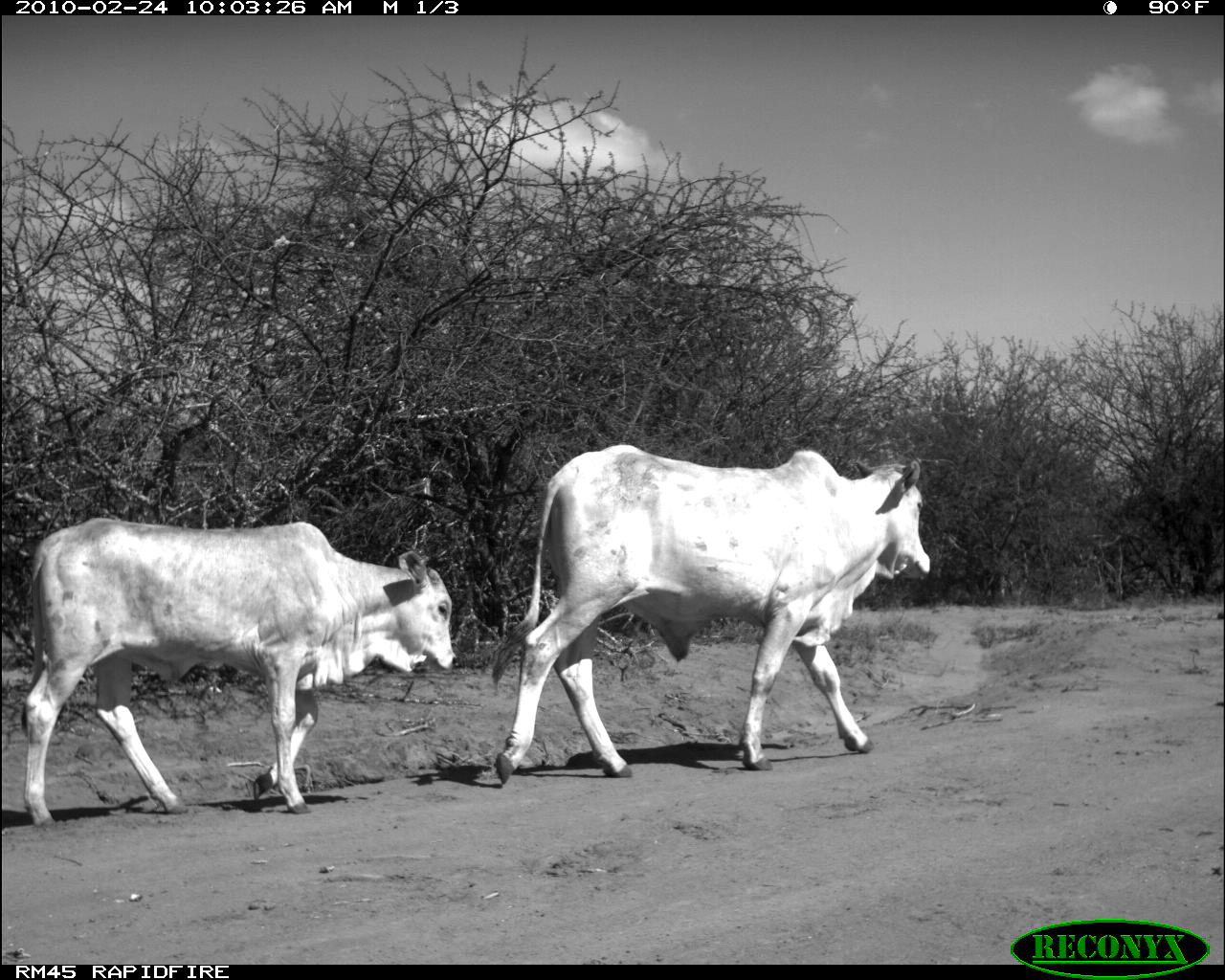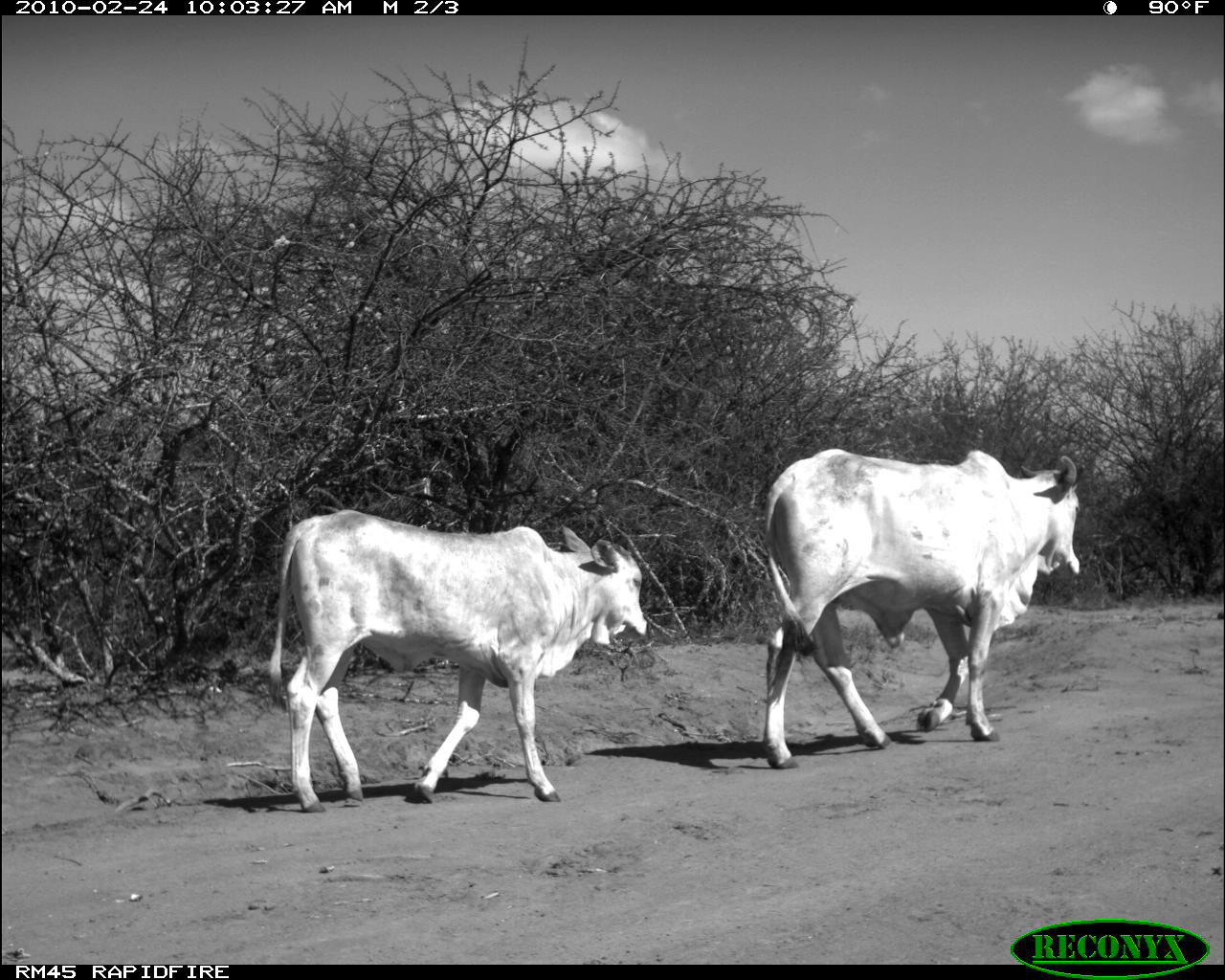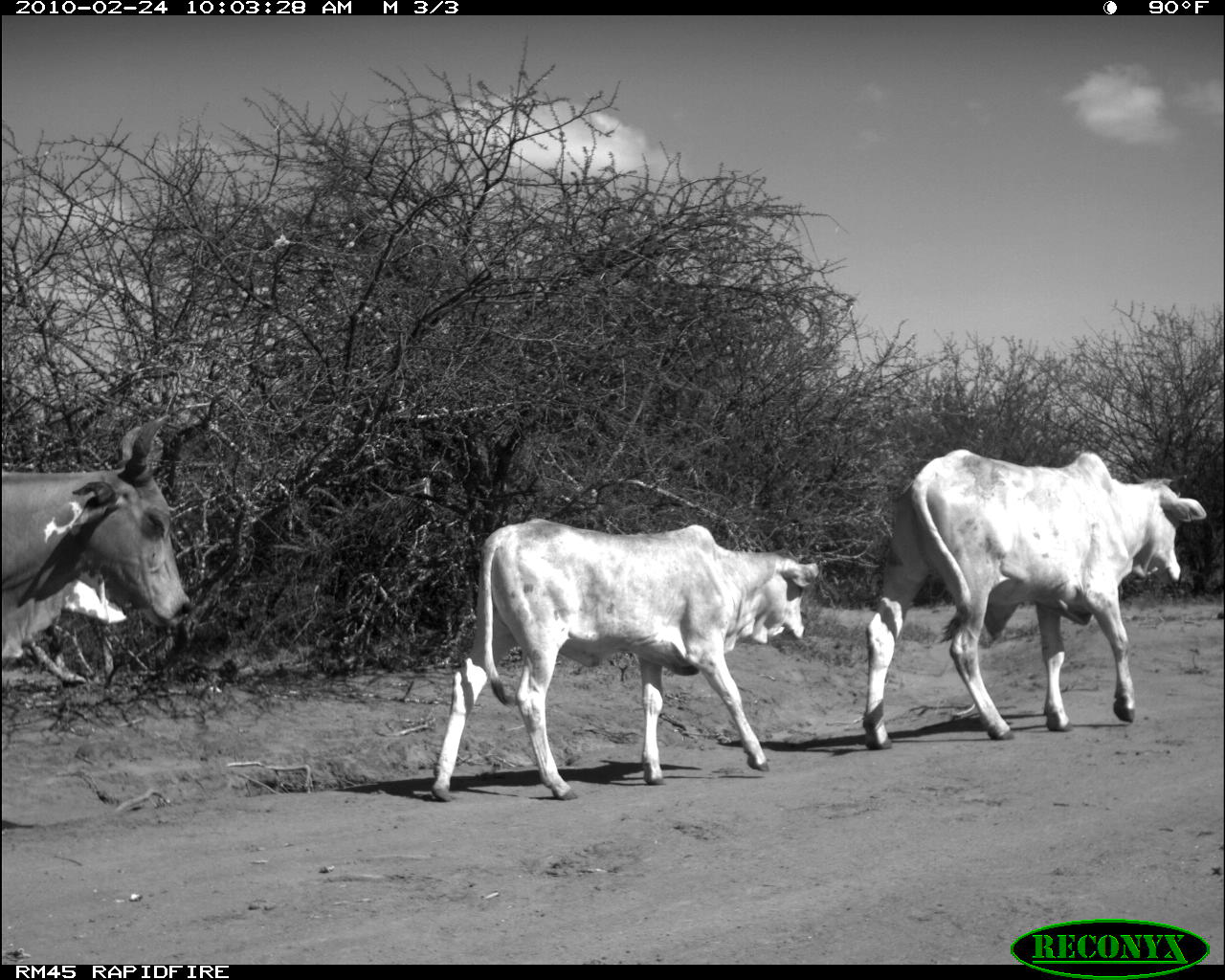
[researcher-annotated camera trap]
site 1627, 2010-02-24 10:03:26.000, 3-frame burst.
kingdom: Animalia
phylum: Chordata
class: Mammalia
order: Artiodactyla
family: Bovidae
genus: Bos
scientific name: Bos taurus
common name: domestic cattle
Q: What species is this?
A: Bos taurus (domestic cattle).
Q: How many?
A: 2.